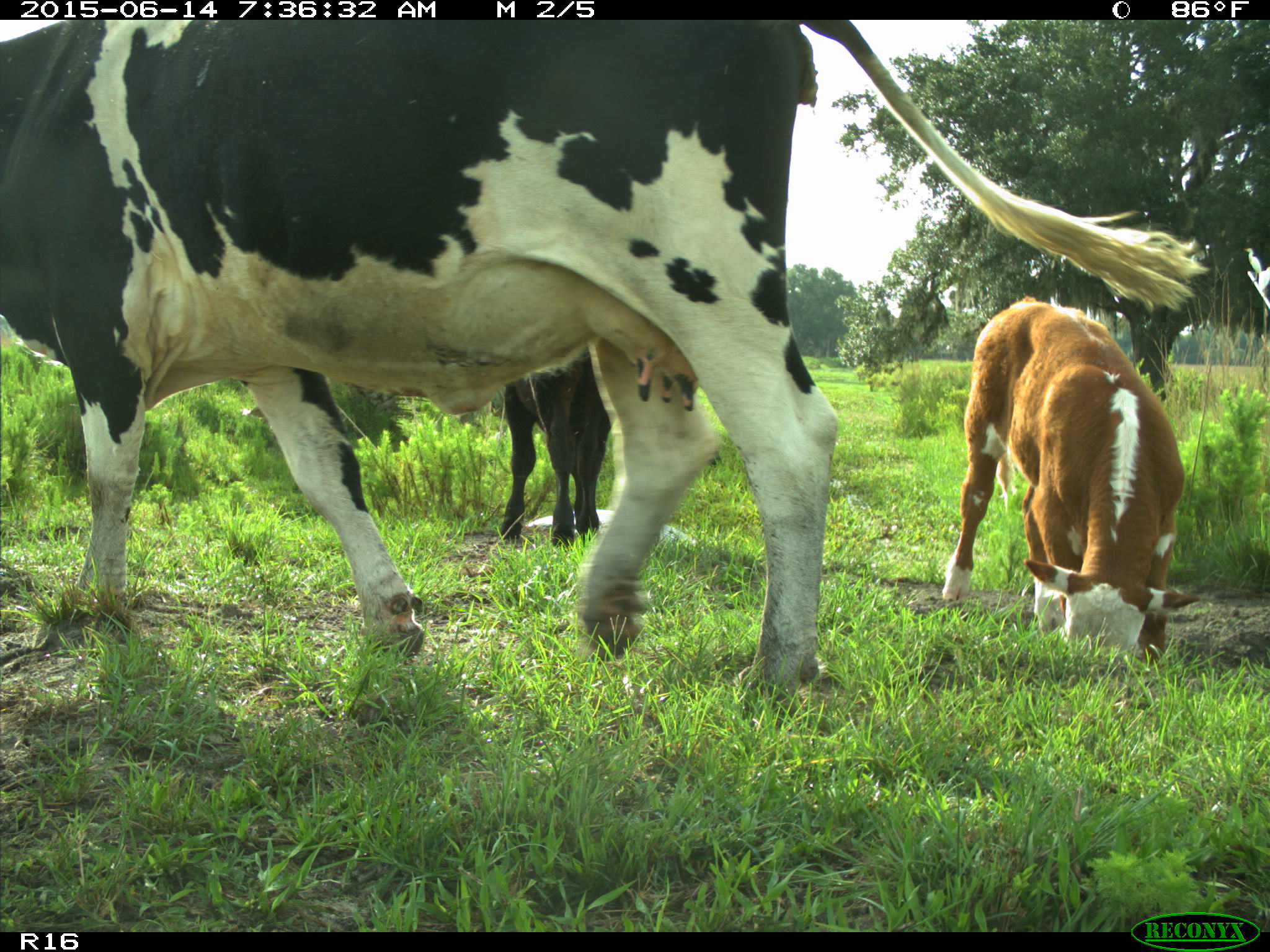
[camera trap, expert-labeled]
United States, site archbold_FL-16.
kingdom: Animalia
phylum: Chordata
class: Mammalia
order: Artiodactyla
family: Bovidae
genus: Bos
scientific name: Bos taurus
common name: domestic cow